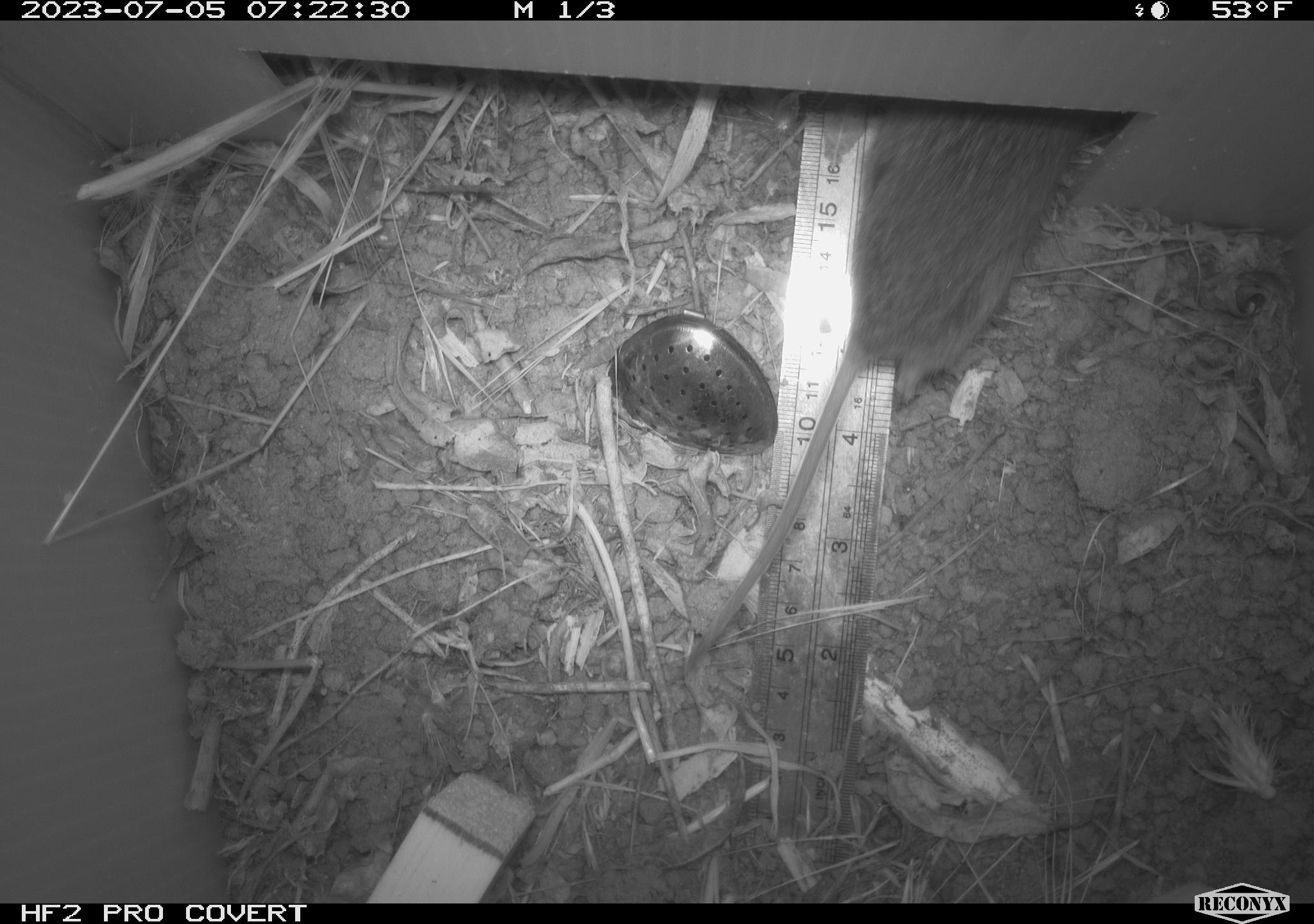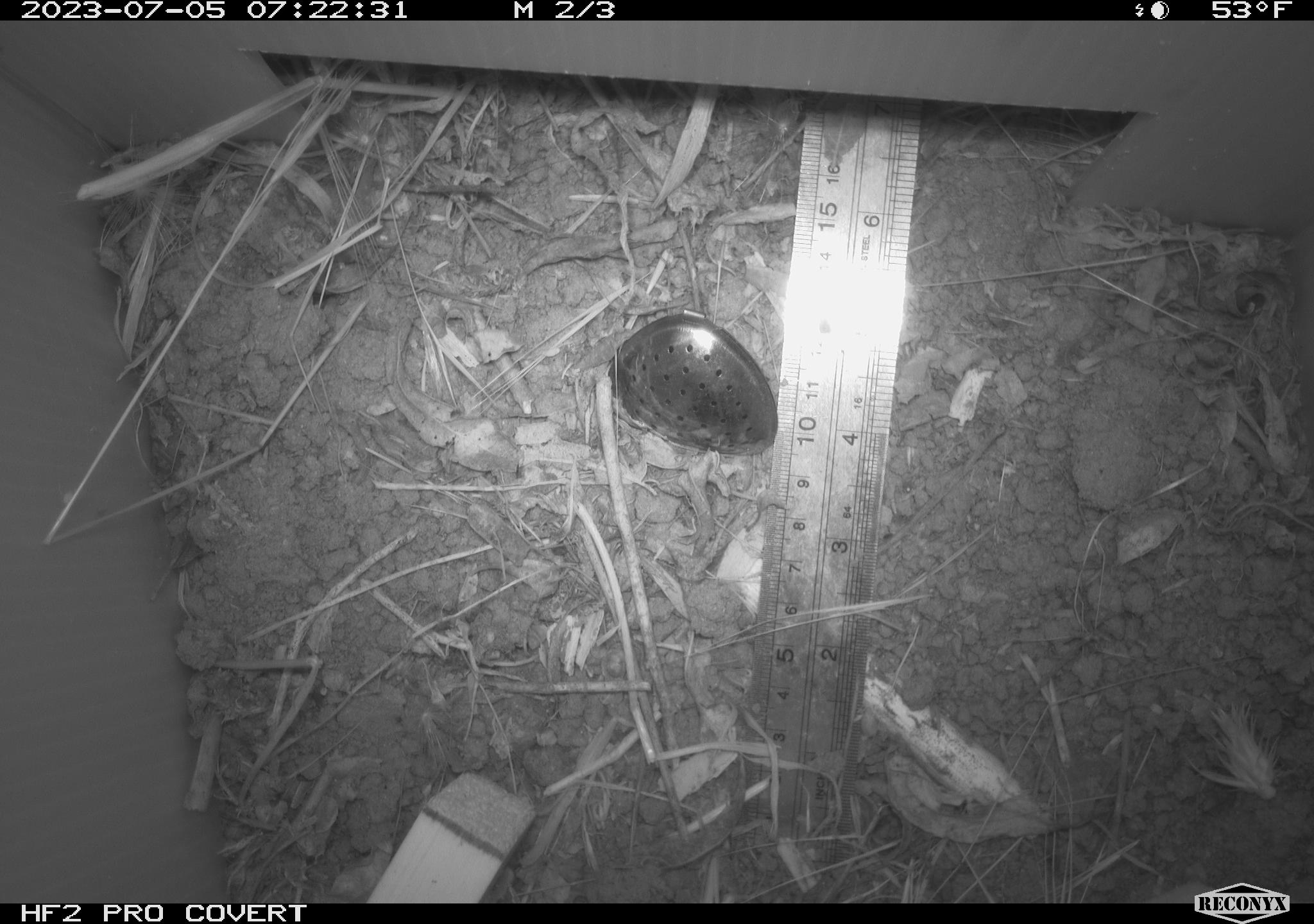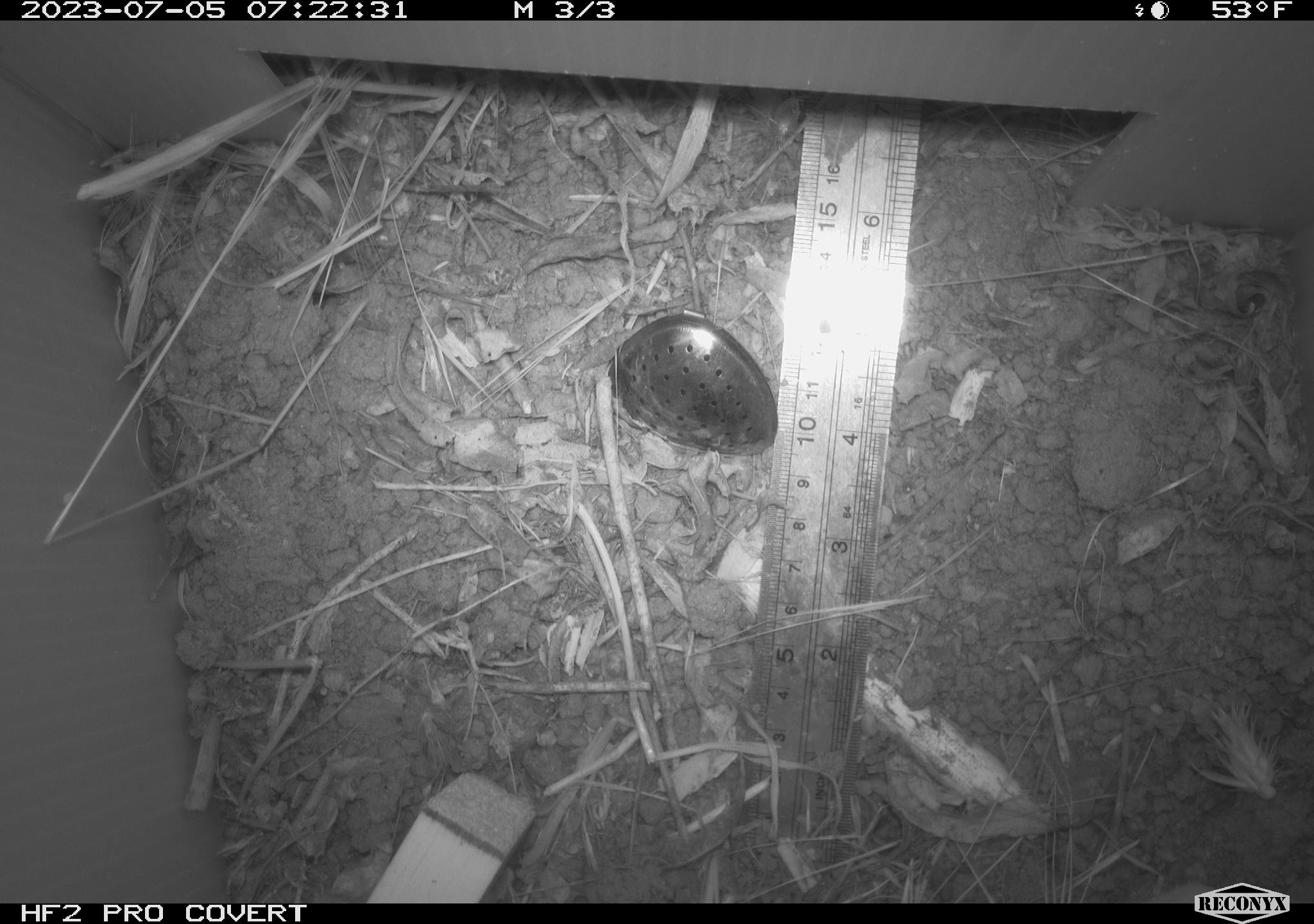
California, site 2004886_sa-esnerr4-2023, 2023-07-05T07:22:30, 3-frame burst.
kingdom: Animalia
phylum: Chordata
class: Mammalia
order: Rodentia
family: Cricetidae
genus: Microtus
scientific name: Microtus californicus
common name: california vole